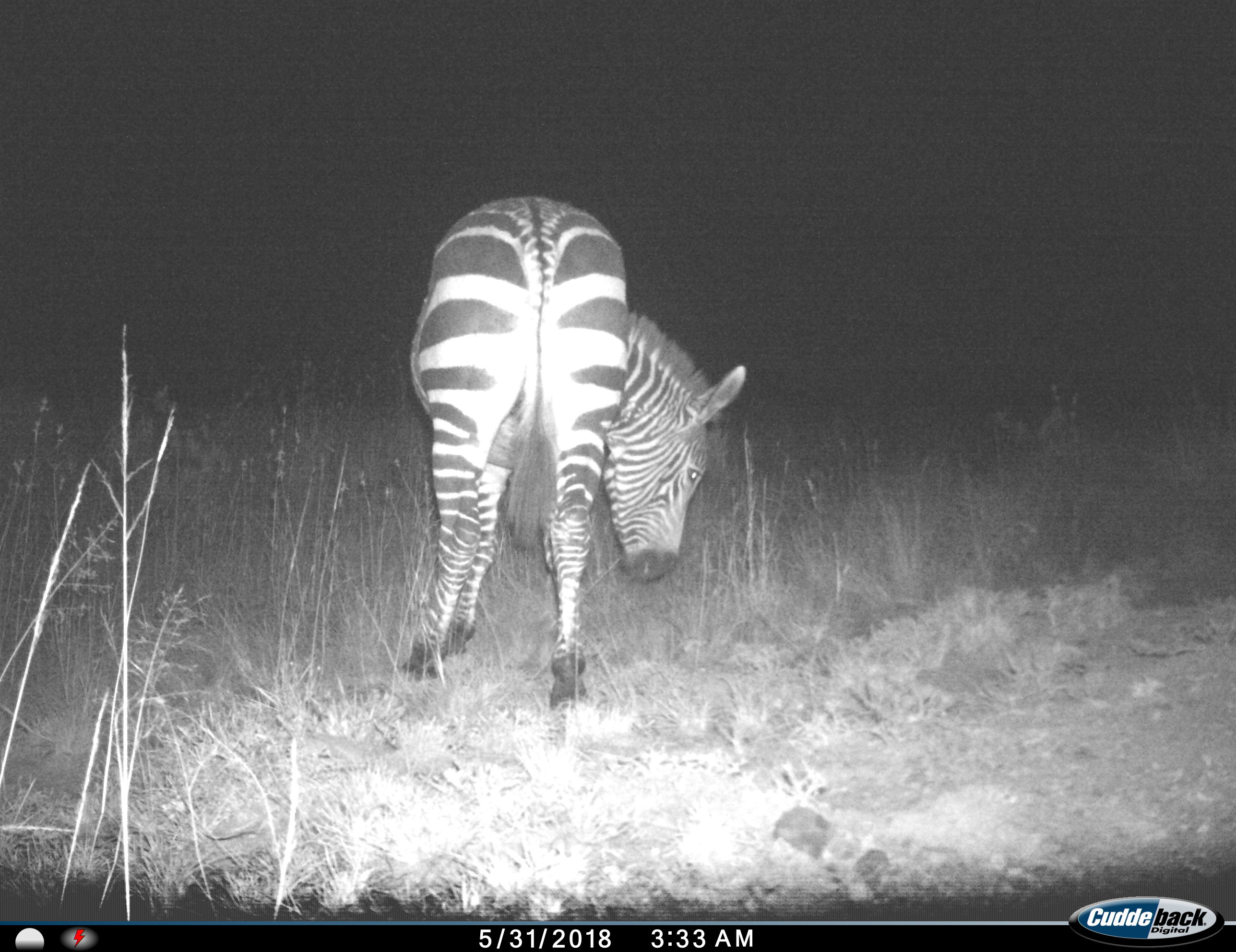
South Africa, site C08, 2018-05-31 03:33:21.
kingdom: Animalia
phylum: Chordata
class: Mammalia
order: Perissodactyla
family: Equidae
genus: Equus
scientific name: Equus zebra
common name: mountain zebra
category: zebramountain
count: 1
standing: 38%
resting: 0%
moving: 12%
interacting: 0%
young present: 0%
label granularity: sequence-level